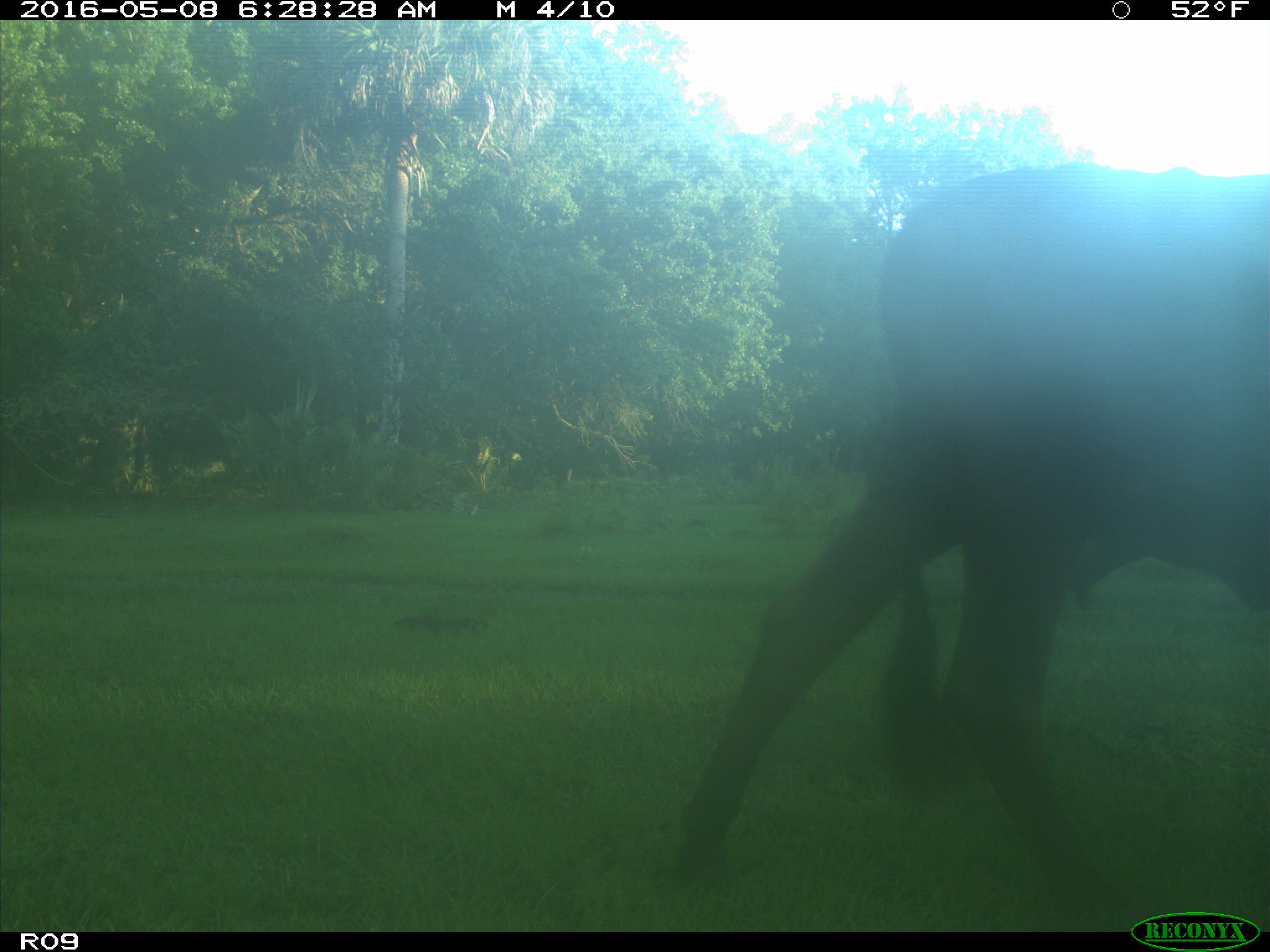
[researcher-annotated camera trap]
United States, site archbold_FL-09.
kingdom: Animalia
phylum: Chordata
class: Mammalia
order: Artiodactyla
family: Bovidae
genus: Bos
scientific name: Bos taurus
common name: domestic cow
Bos taurus (domestic cow).